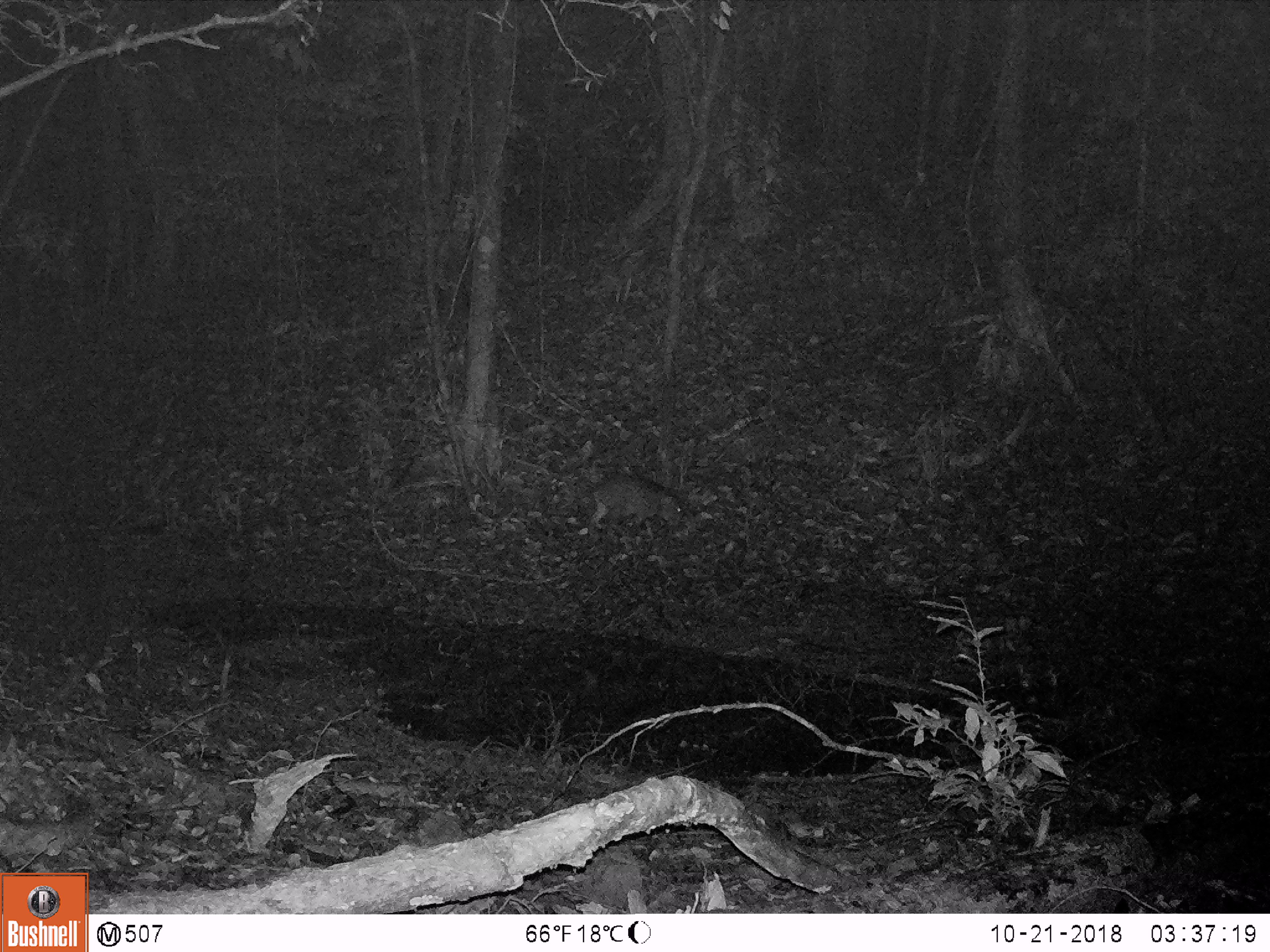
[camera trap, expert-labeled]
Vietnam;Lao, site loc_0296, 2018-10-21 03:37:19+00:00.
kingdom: Animalia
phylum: Chordata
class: Mammalia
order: Artiodactyla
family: Suidae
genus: Sus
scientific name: Sus scrofa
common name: eurasian wild pig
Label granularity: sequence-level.